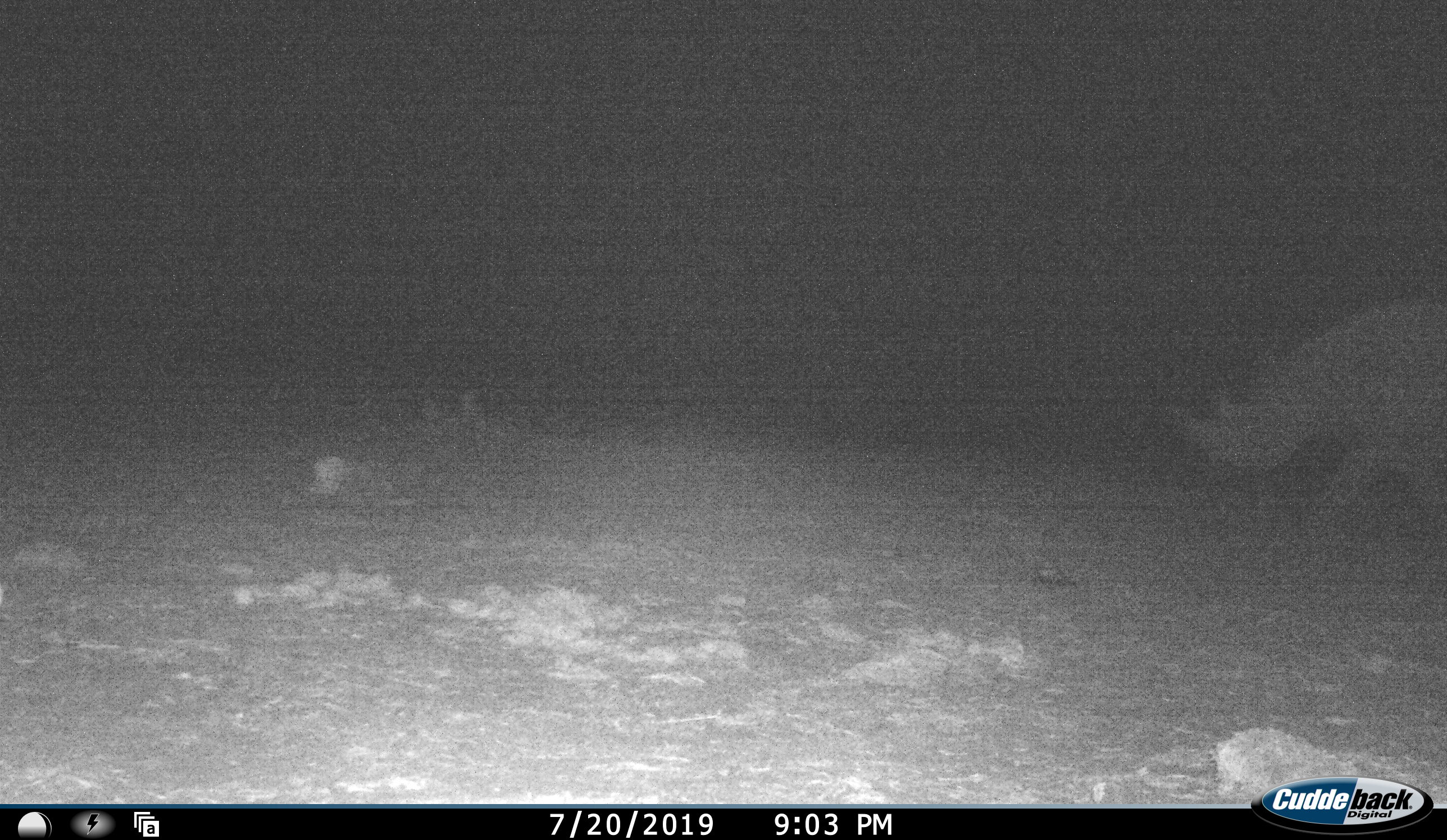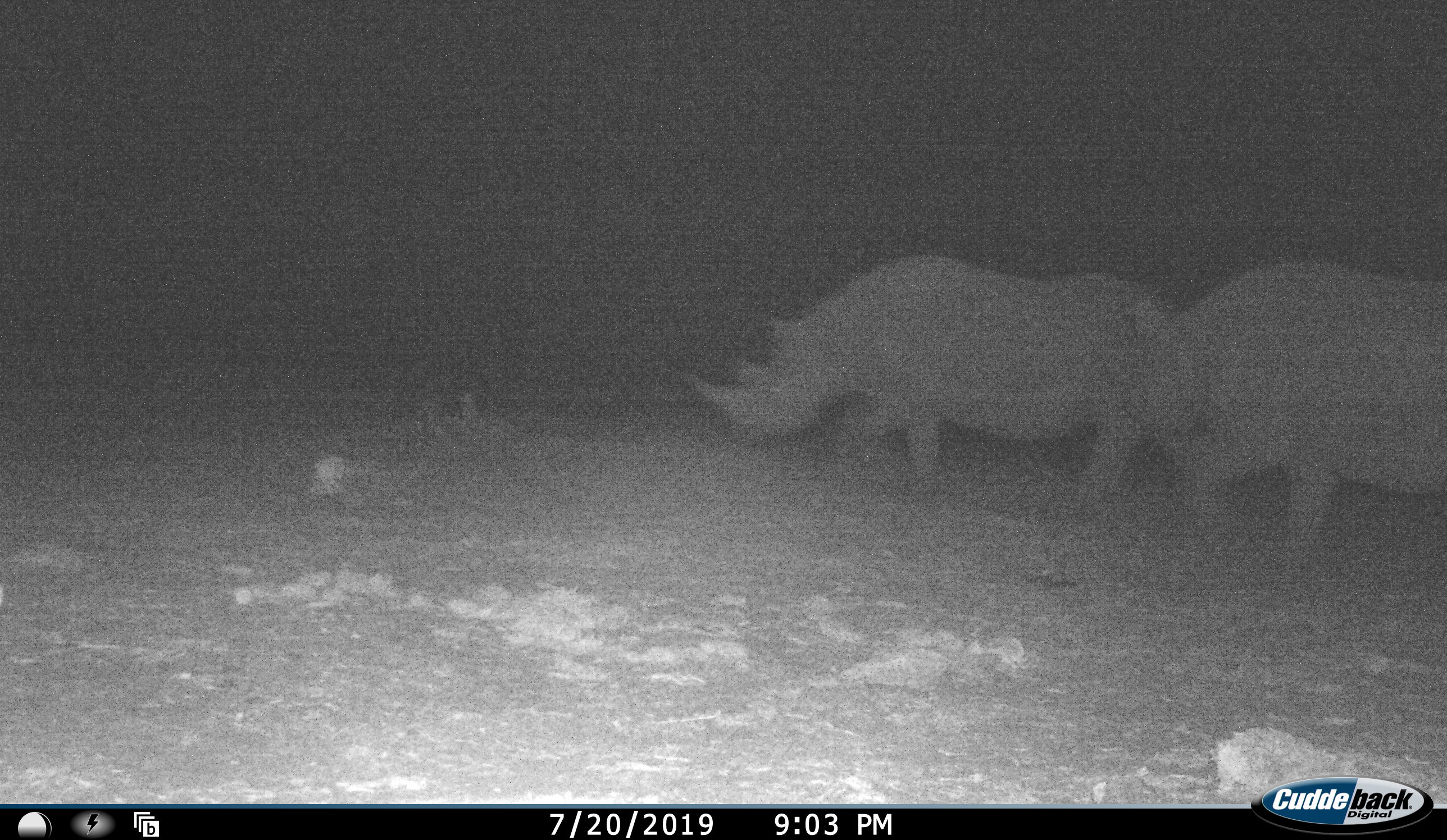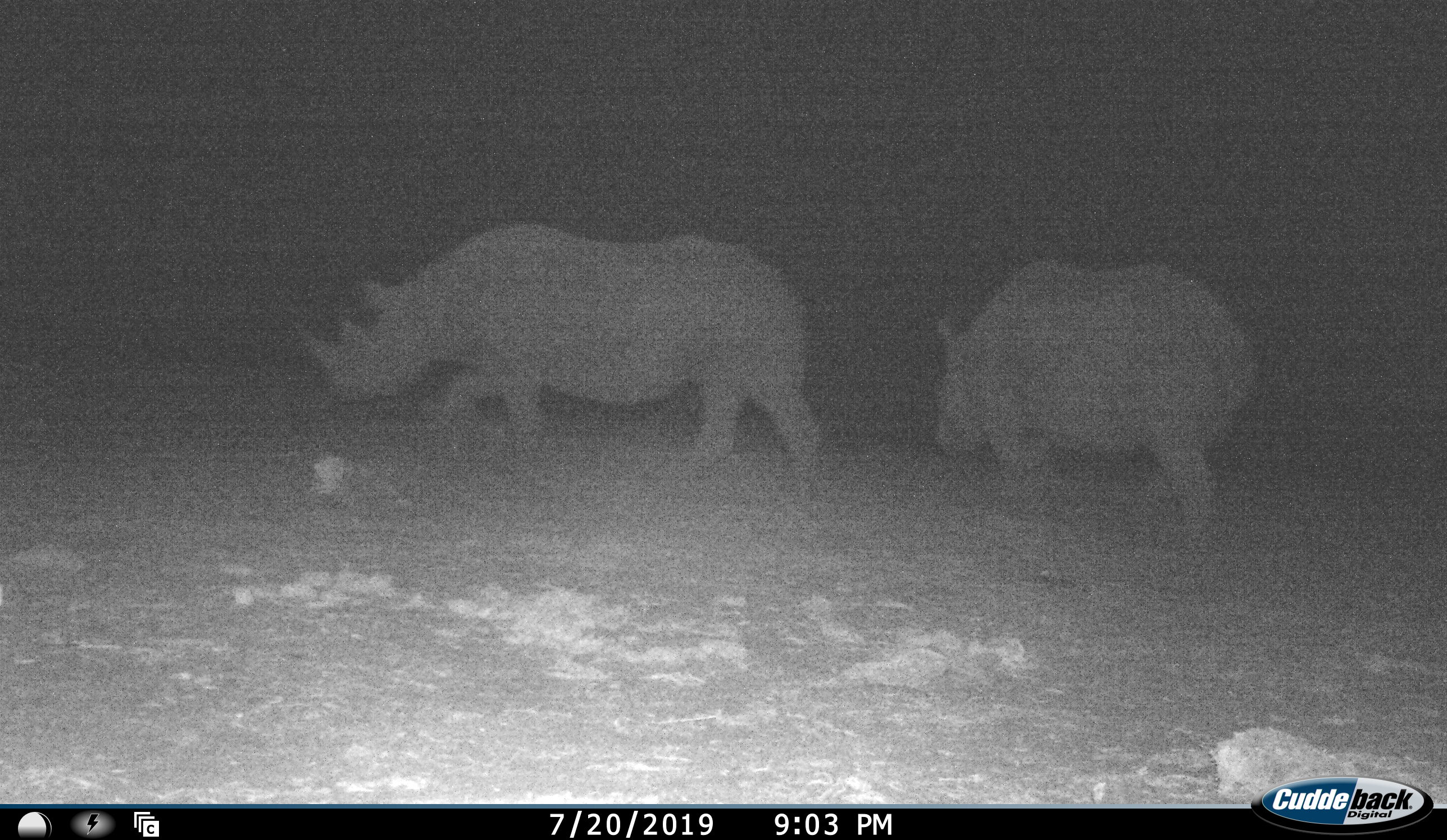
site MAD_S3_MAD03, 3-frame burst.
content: unidentified animal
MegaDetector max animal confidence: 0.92